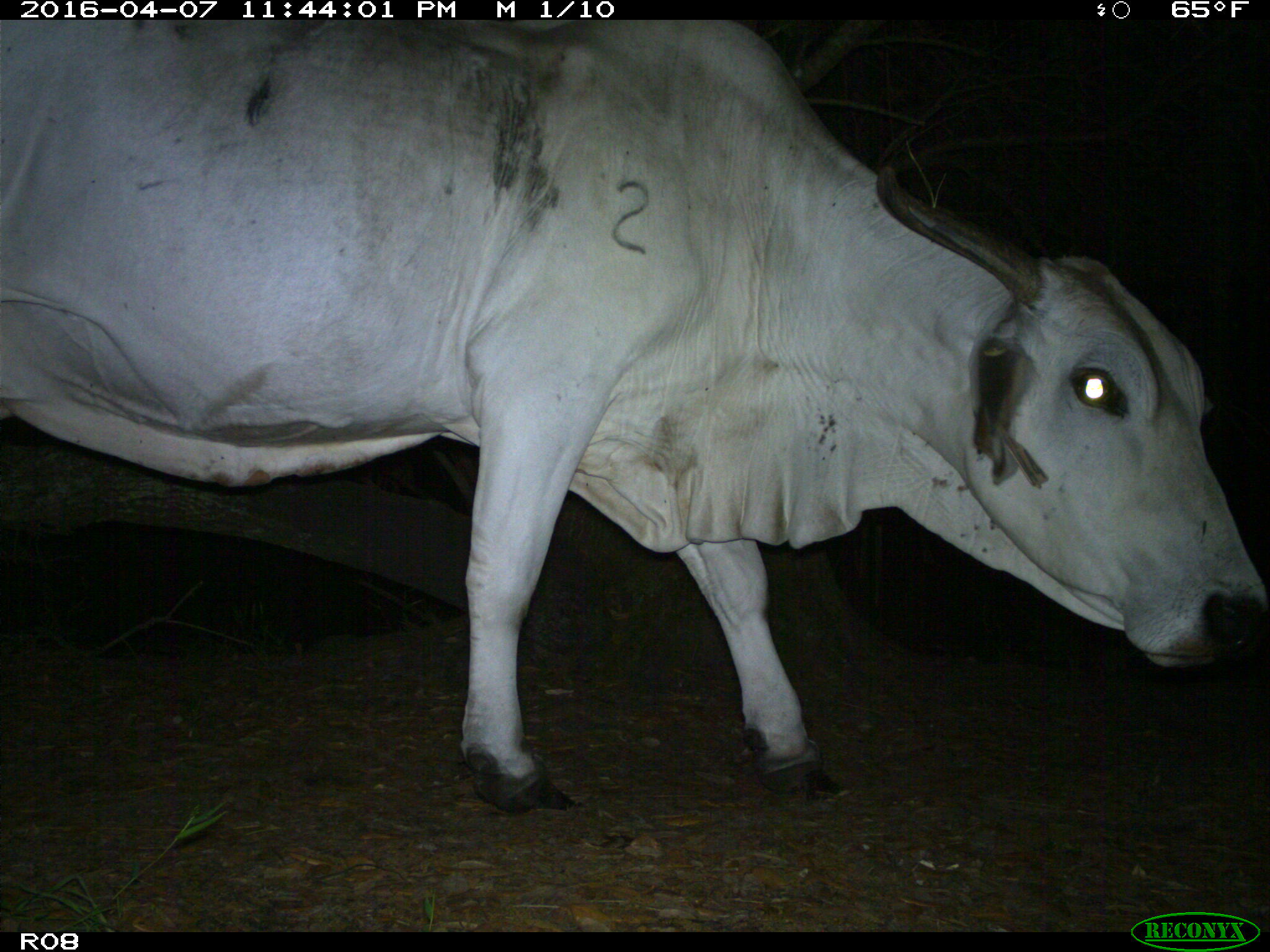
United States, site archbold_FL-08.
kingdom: Animalia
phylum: Chordata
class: Mammalia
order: Artiodactyla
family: Bovidae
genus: Bos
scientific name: Bos taurus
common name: domestic cow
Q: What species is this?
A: Bos taurus (domestic cow).